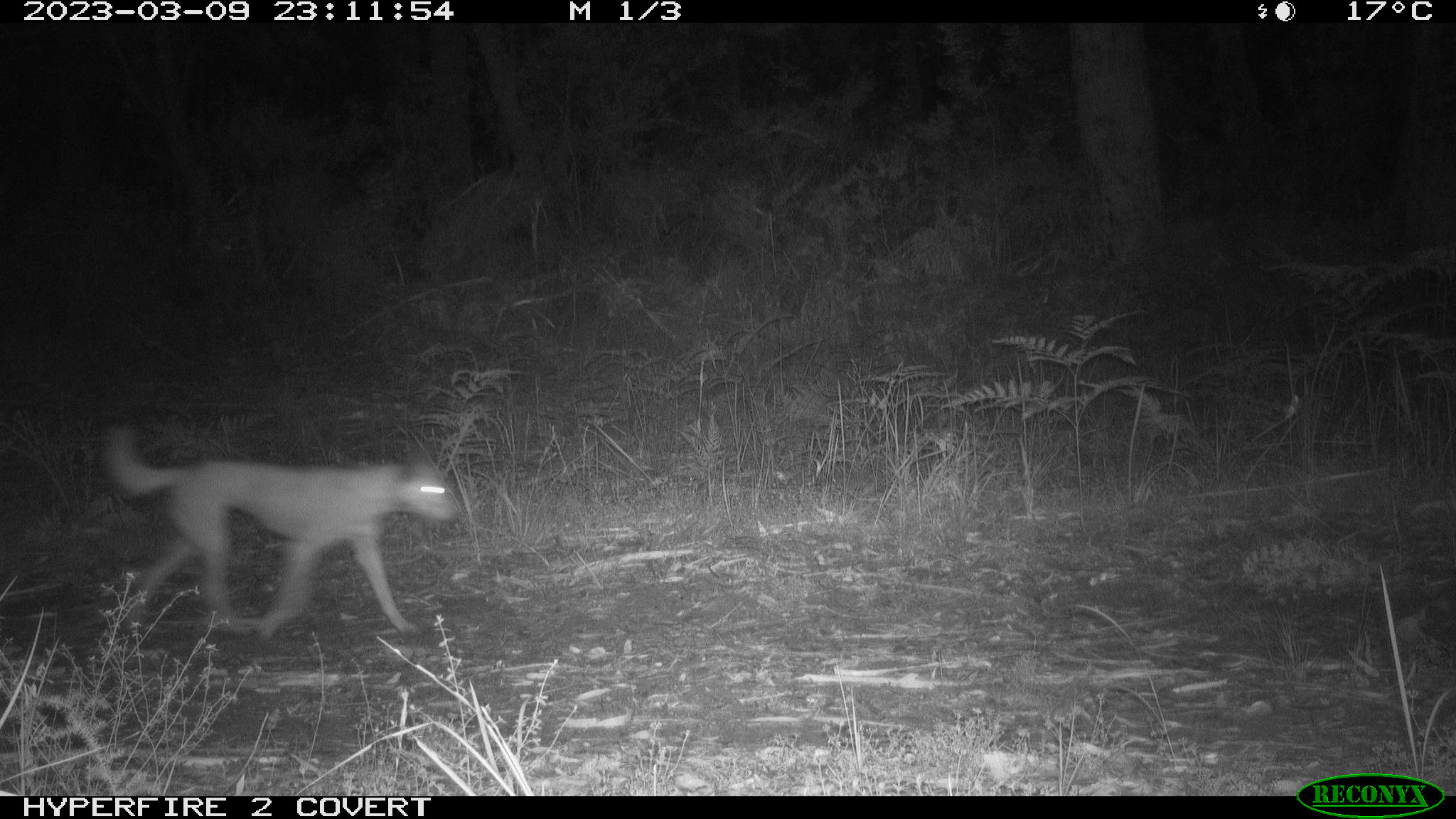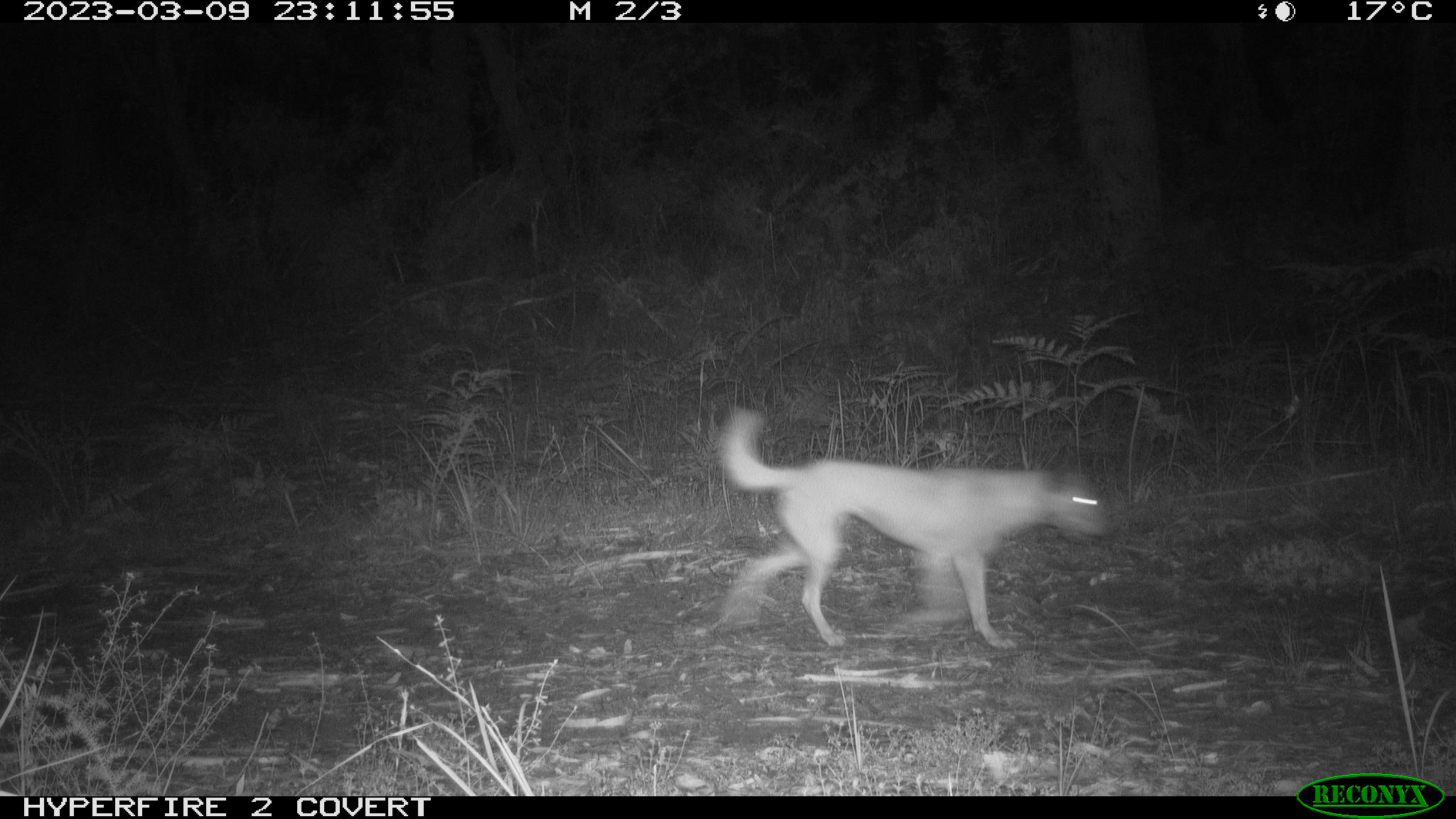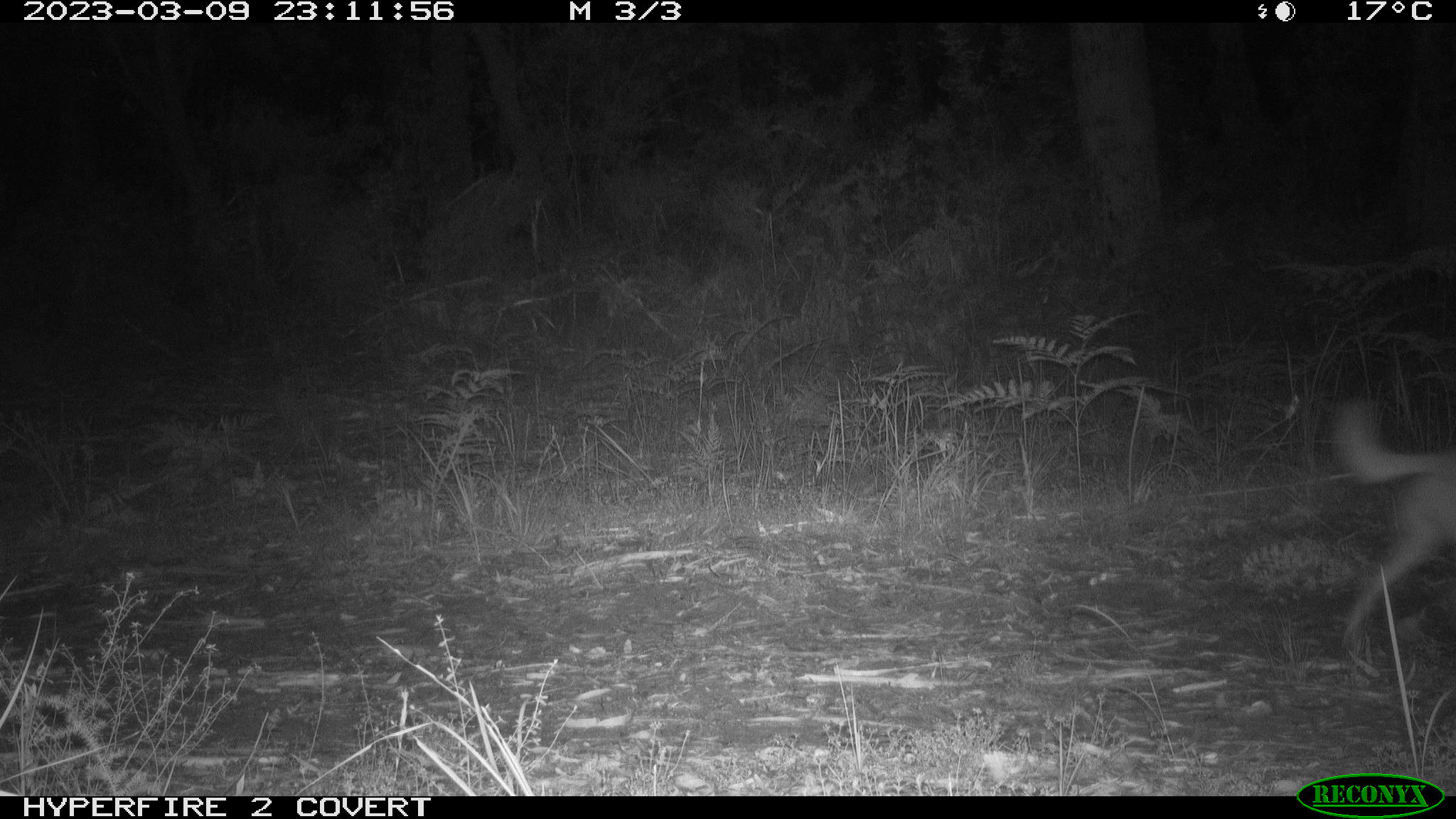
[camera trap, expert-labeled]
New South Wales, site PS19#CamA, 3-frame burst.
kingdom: Animalia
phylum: Chordata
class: Mammalia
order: Carnivora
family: Canidae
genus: Canis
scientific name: Canis familiaris dingo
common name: dingo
Dingo (Canis familiaris dingo).